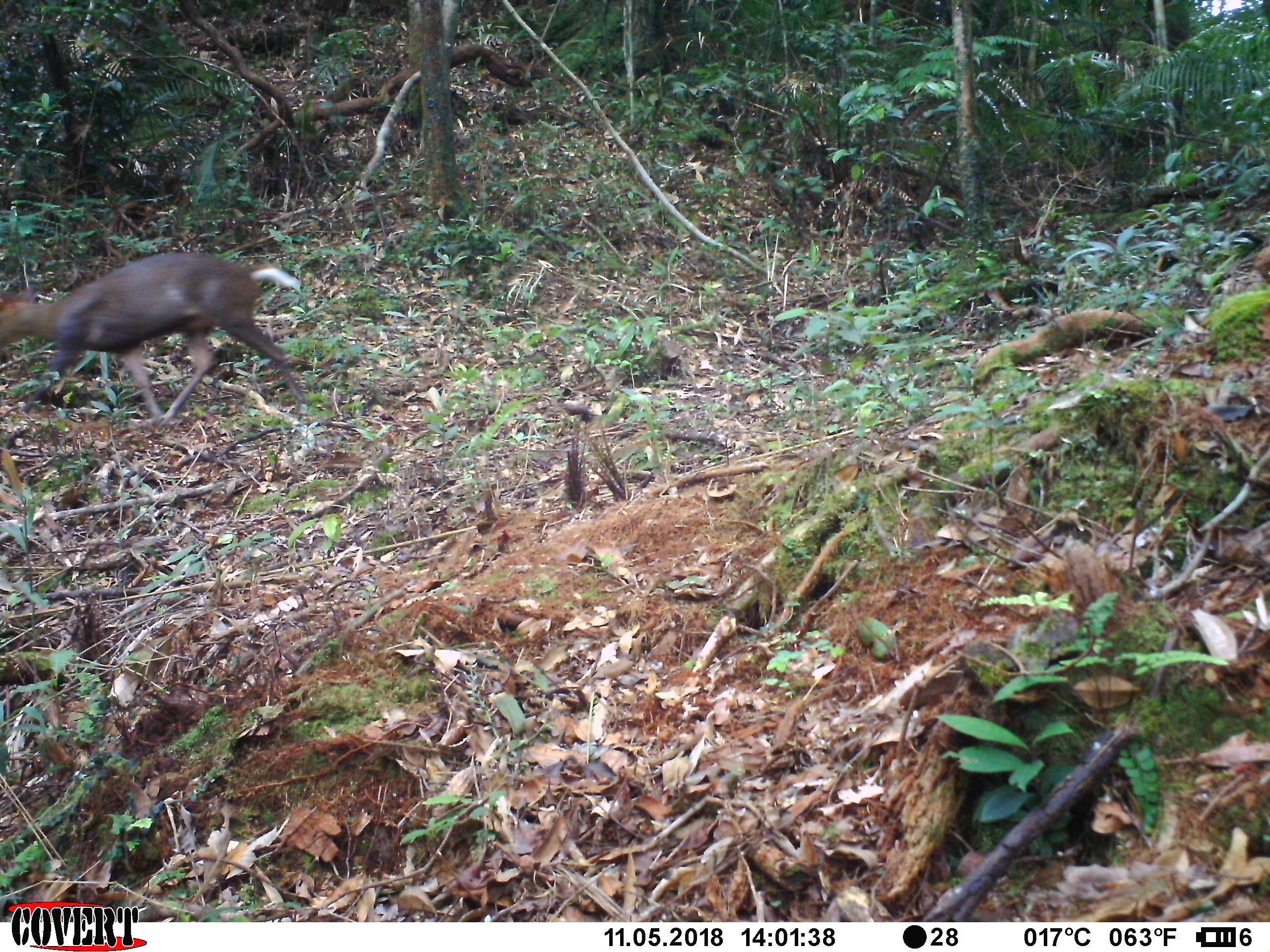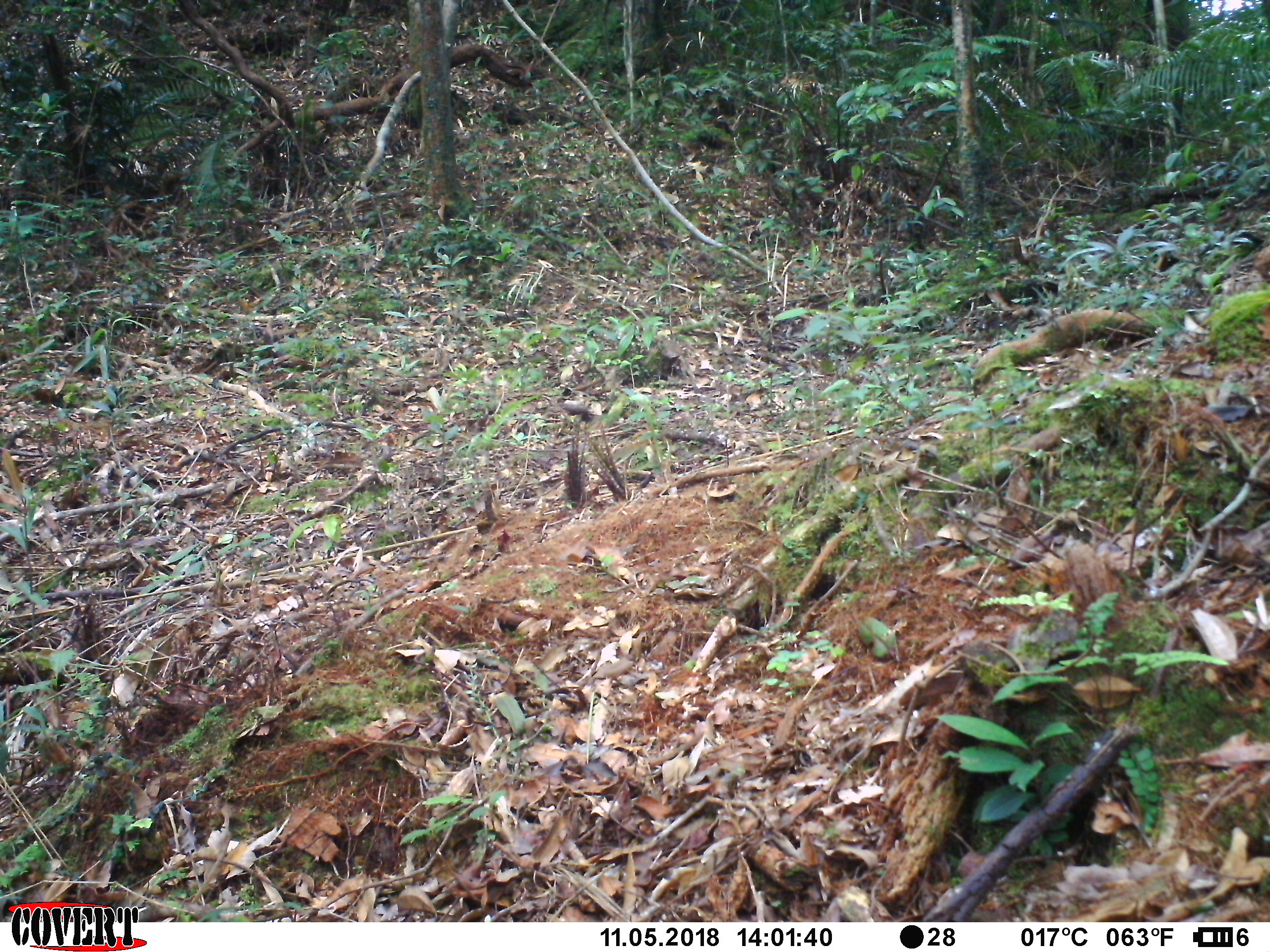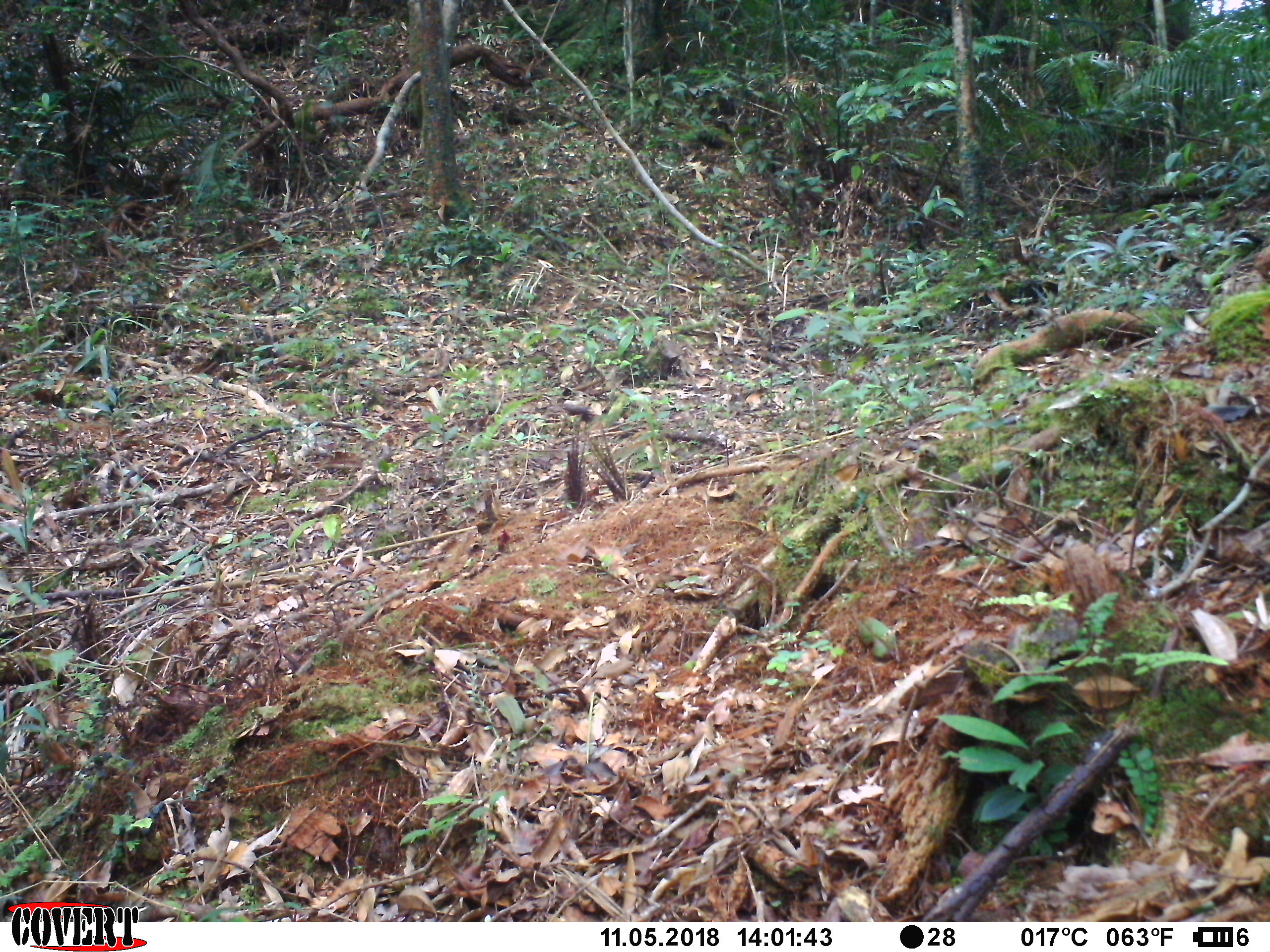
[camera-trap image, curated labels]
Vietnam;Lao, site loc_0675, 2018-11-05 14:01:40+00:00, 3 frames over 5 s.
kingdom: Animalia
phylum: Chordata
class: Mammalia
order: Artiodactyla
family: Cervidae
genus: Muntiacus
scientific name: Muntiacus rooseveltorum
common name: roosevelt's muntjac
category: roosevelts muntjac group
Roosevelts muntjac group (roosevelt's muntjac) (Muntiacus rooseveltorum). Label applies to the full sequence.